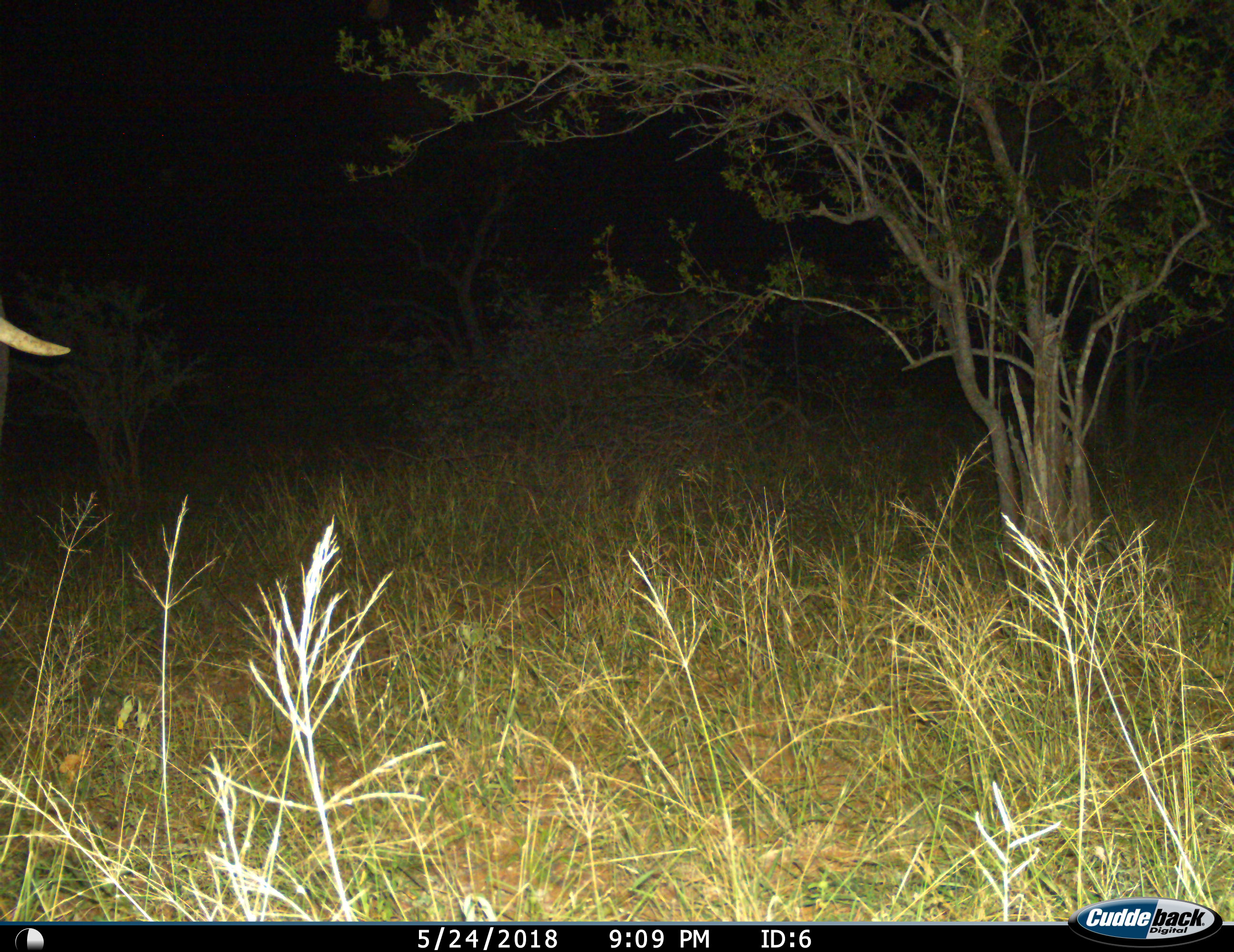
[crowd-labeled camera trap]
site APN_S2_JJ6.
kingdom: Animalia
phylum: Chordata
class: Mammalia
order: Proboscidea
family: Elephantidae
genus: Loxodonta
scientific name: Loxodonta africana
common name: african bush elephant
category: elephant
Elephant (african bush elephant) (Loxodonta africana), count 1. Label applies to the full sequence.